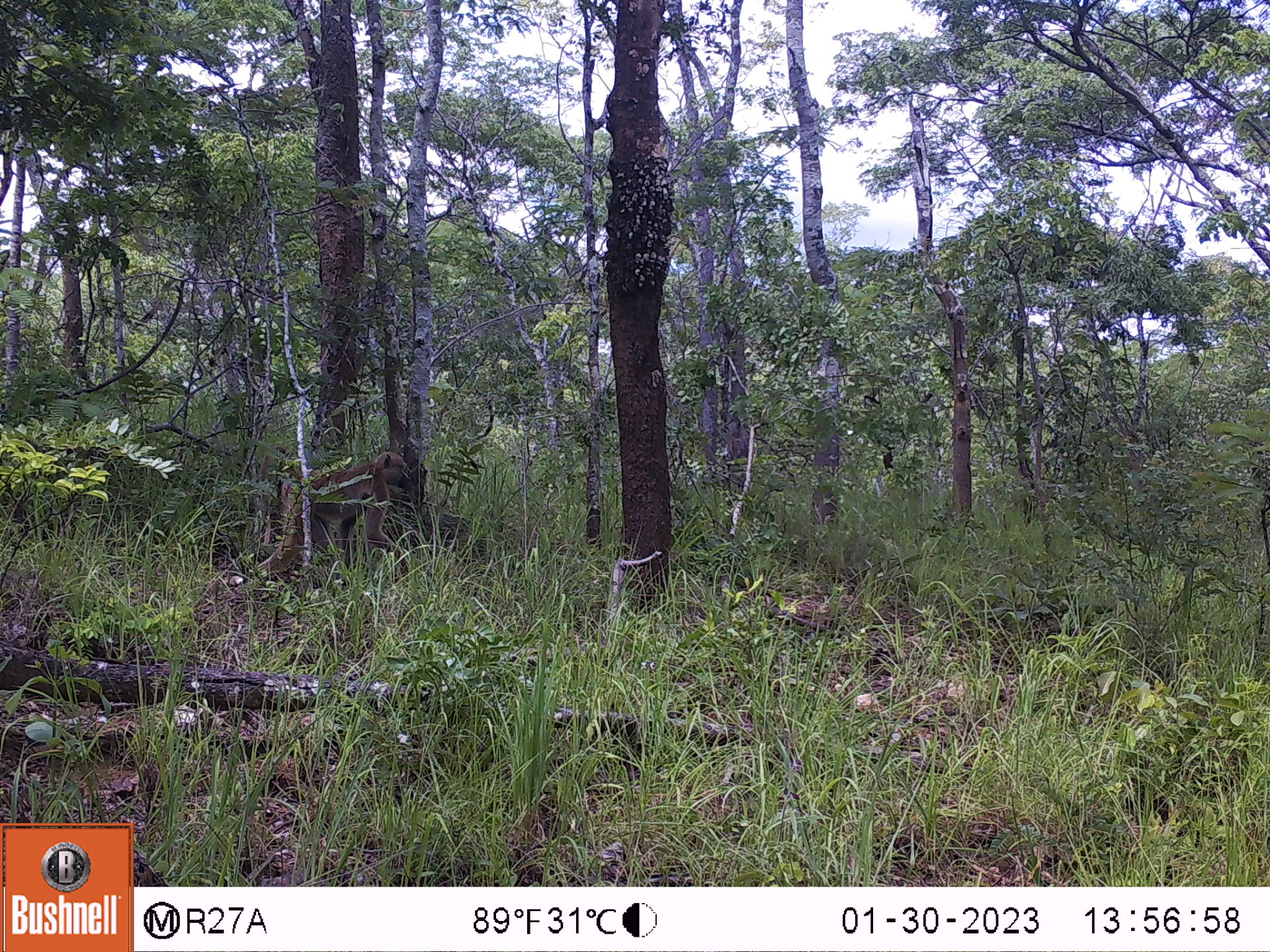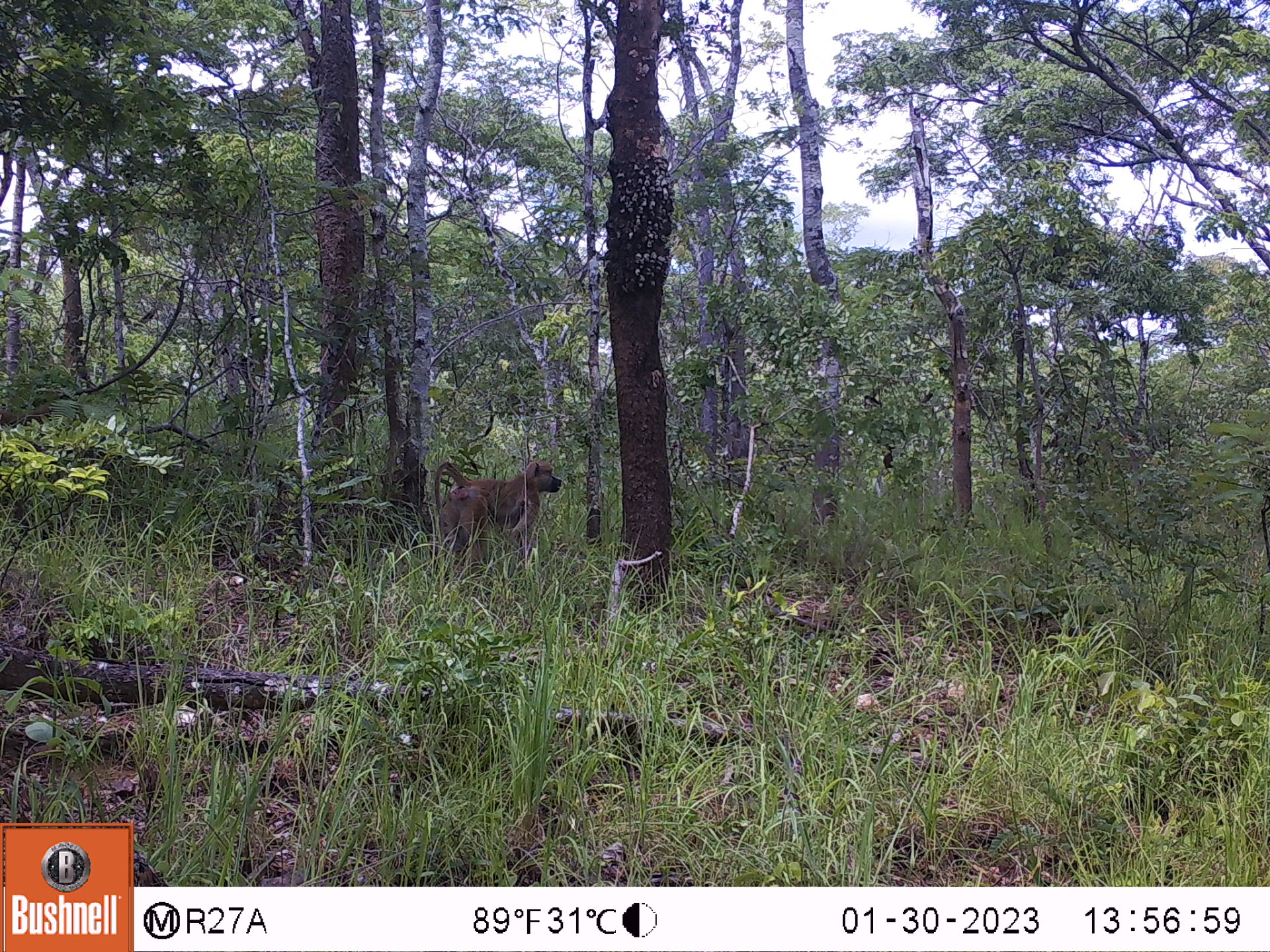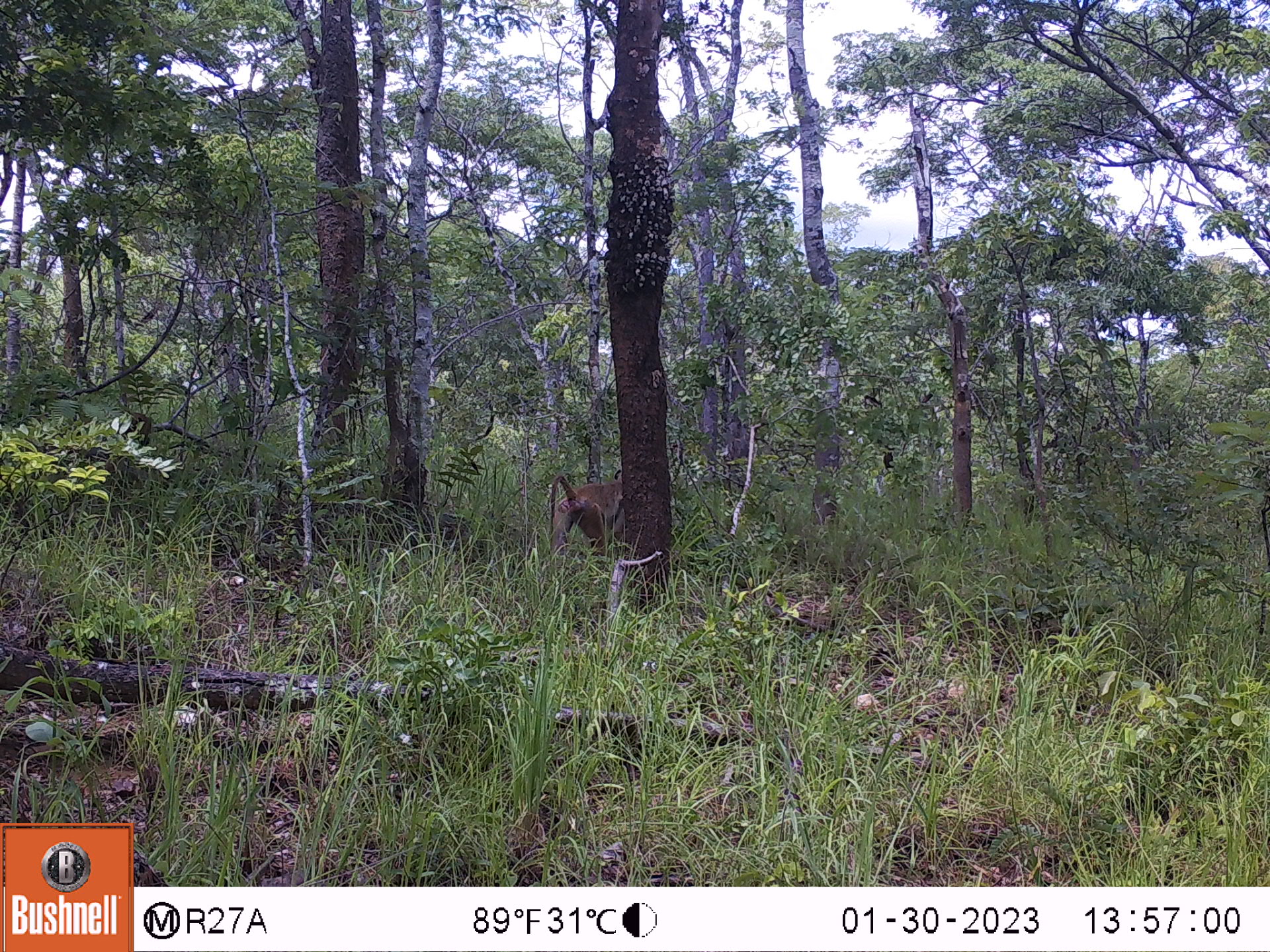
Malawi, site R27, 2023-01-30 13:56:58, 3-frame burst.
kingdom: Animalia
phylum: Chordata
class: Mammalia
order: Primates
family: Cercopithecidae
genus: Papio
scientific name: Papio cynocephalus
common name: yellow baboon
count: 1